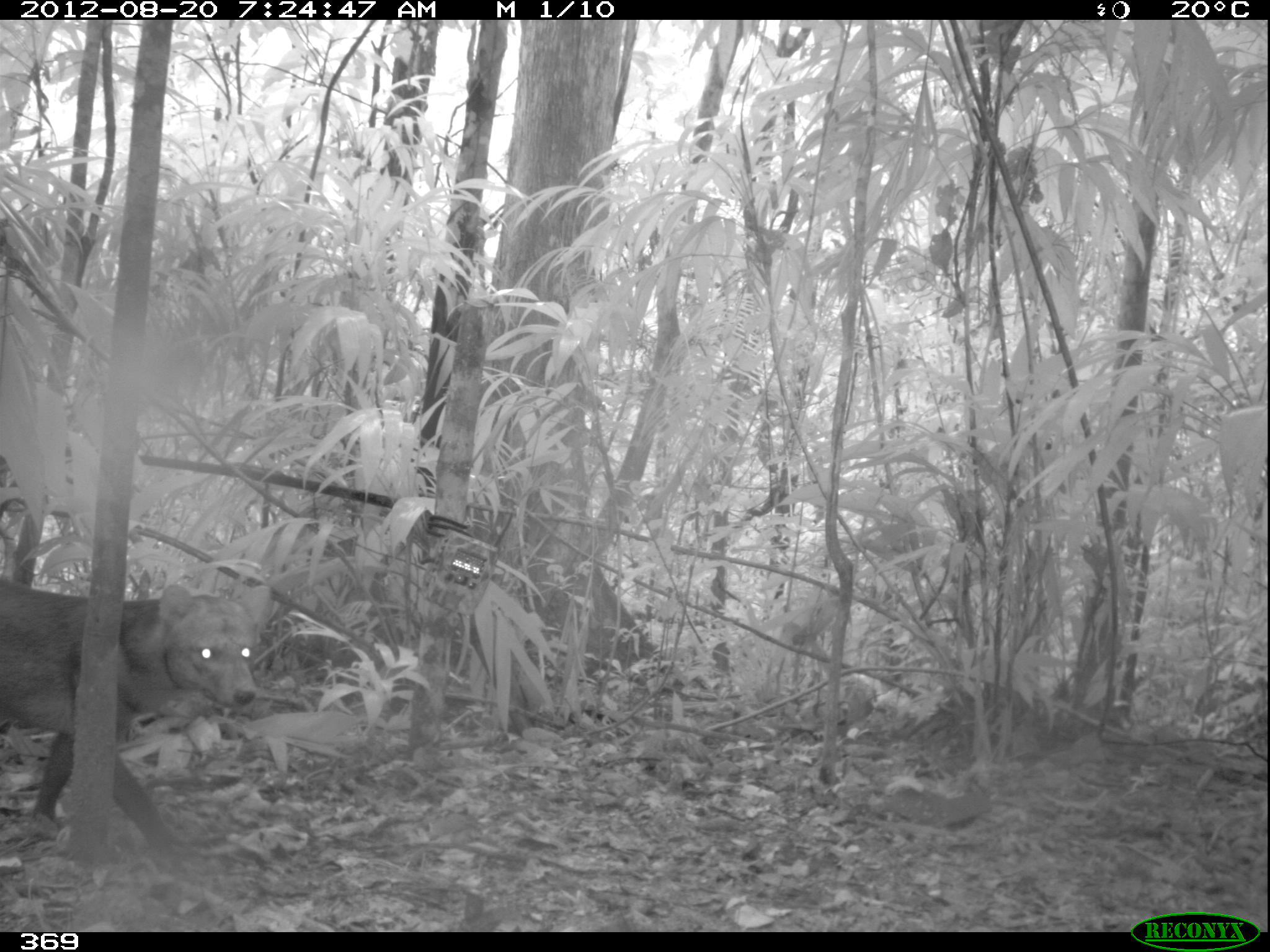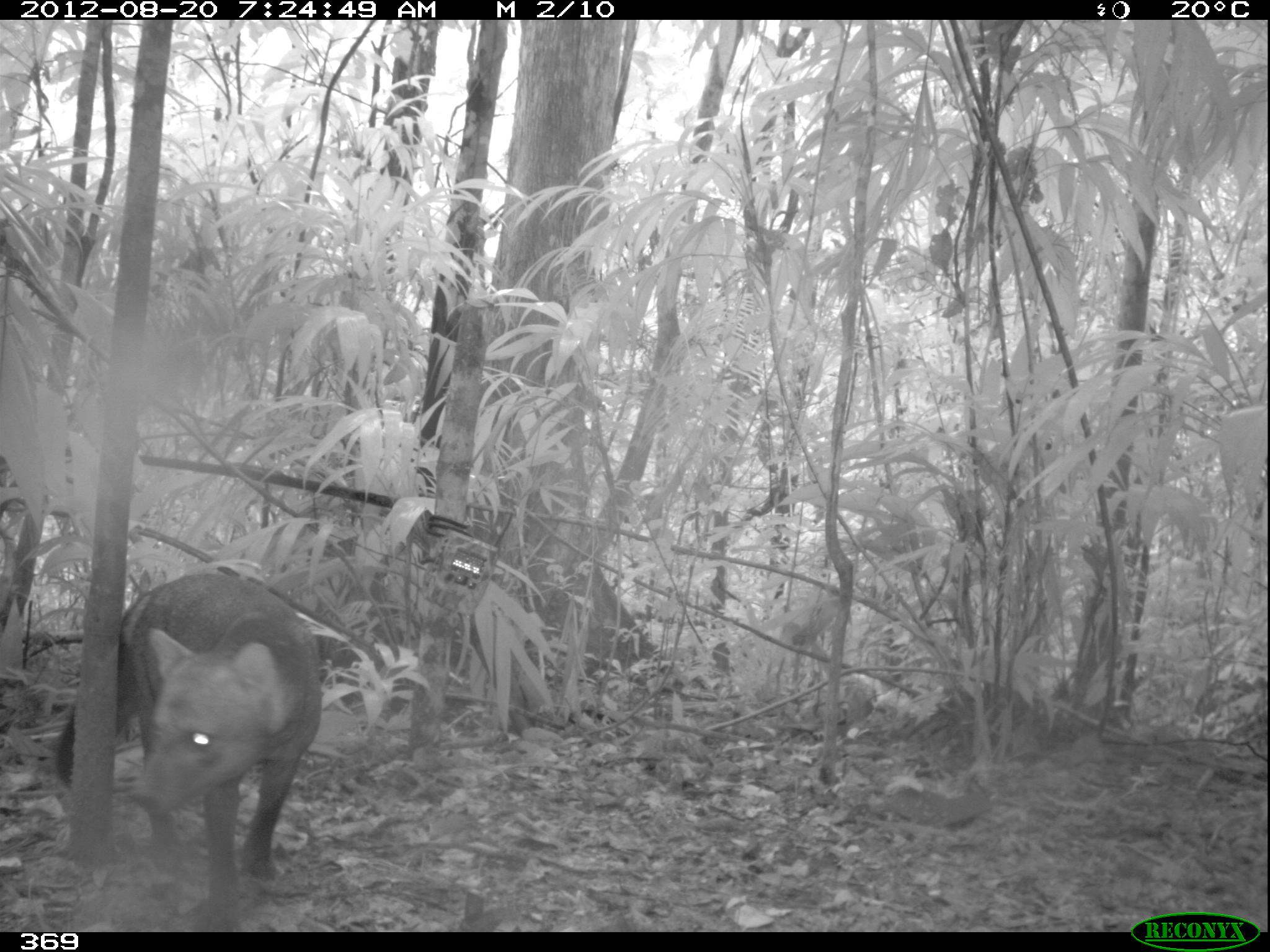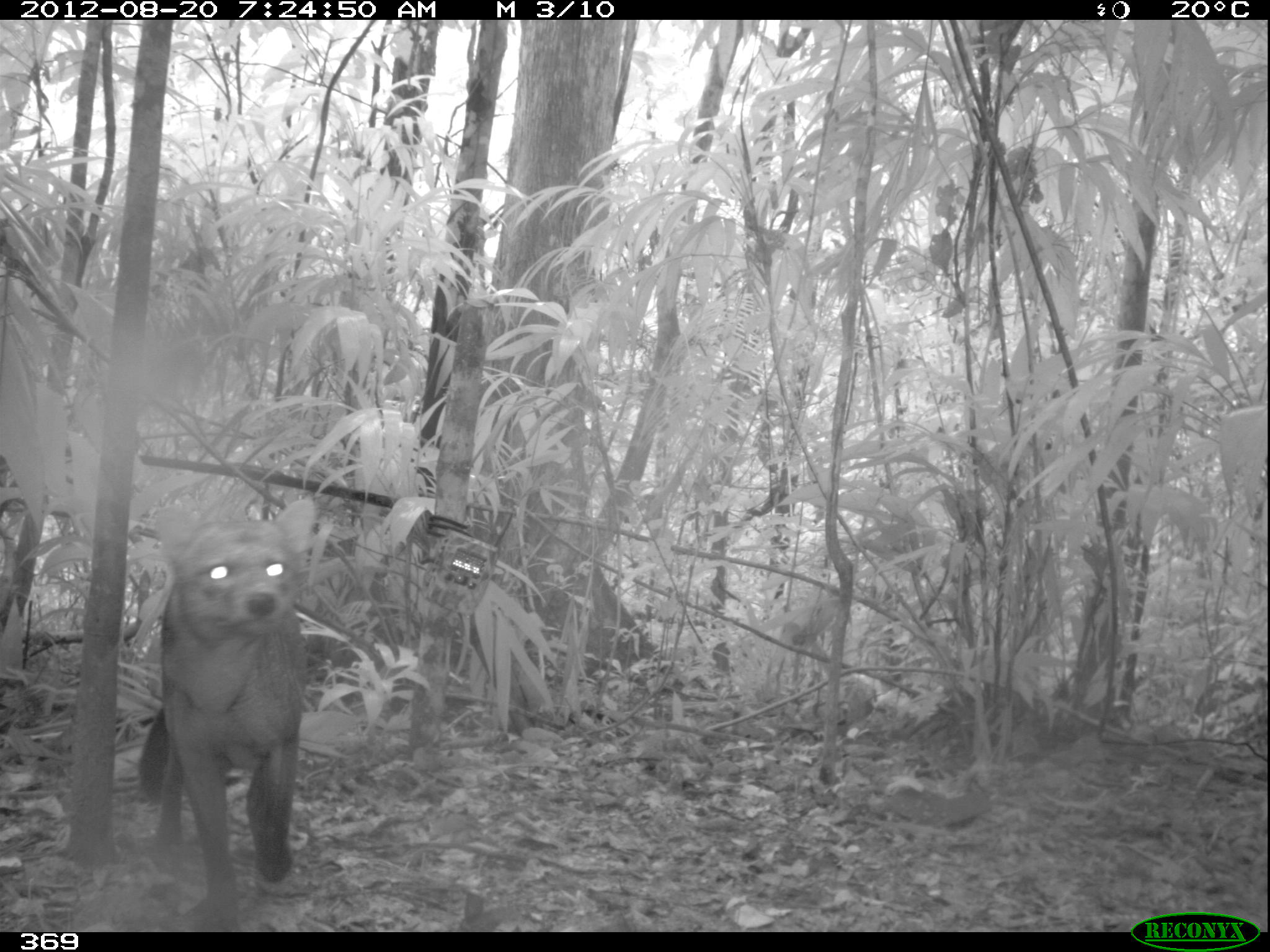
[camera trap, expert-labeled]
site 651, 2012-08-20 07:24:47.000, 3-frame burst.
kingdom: Animalia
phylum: Chordata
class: Mammalia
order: Carnivora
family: Canidae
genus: Atelocynus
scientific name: Atelocynus microtis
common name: short-eared dog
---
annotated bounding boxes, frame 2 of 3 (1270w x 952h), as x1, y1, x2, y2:
atelocynus microtis: 52, 573, 324, 932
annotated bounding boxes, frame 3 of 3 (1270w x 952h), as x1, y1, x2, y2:
atelocynus microtis: 133, 497, 315, 932